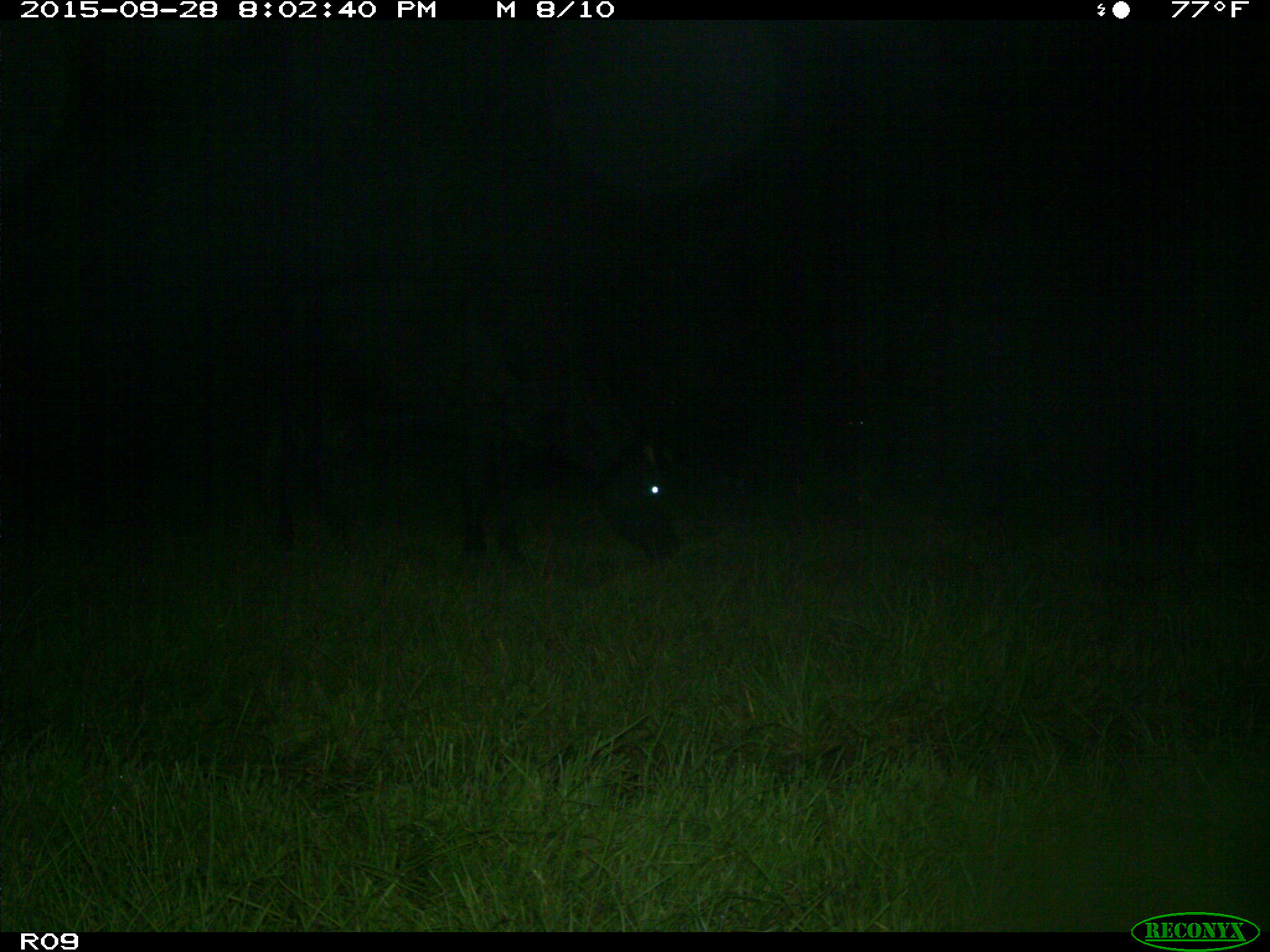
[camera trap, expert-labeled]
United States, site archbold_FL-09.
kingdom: Animalia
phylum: Chordata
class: Mammalia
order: Artiodactyla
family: Bovidae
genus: Bos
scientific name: Bos taurus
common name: domestic cow